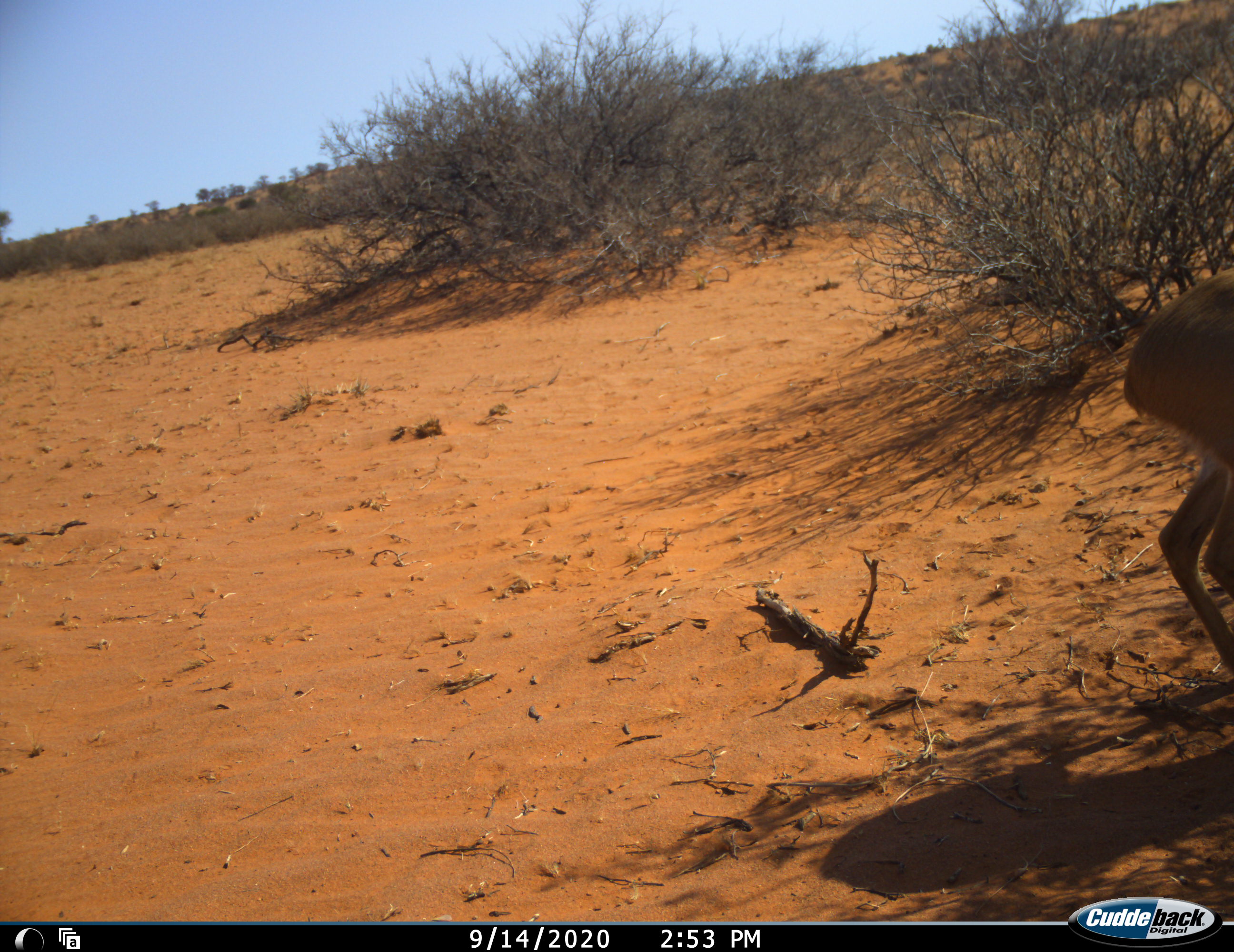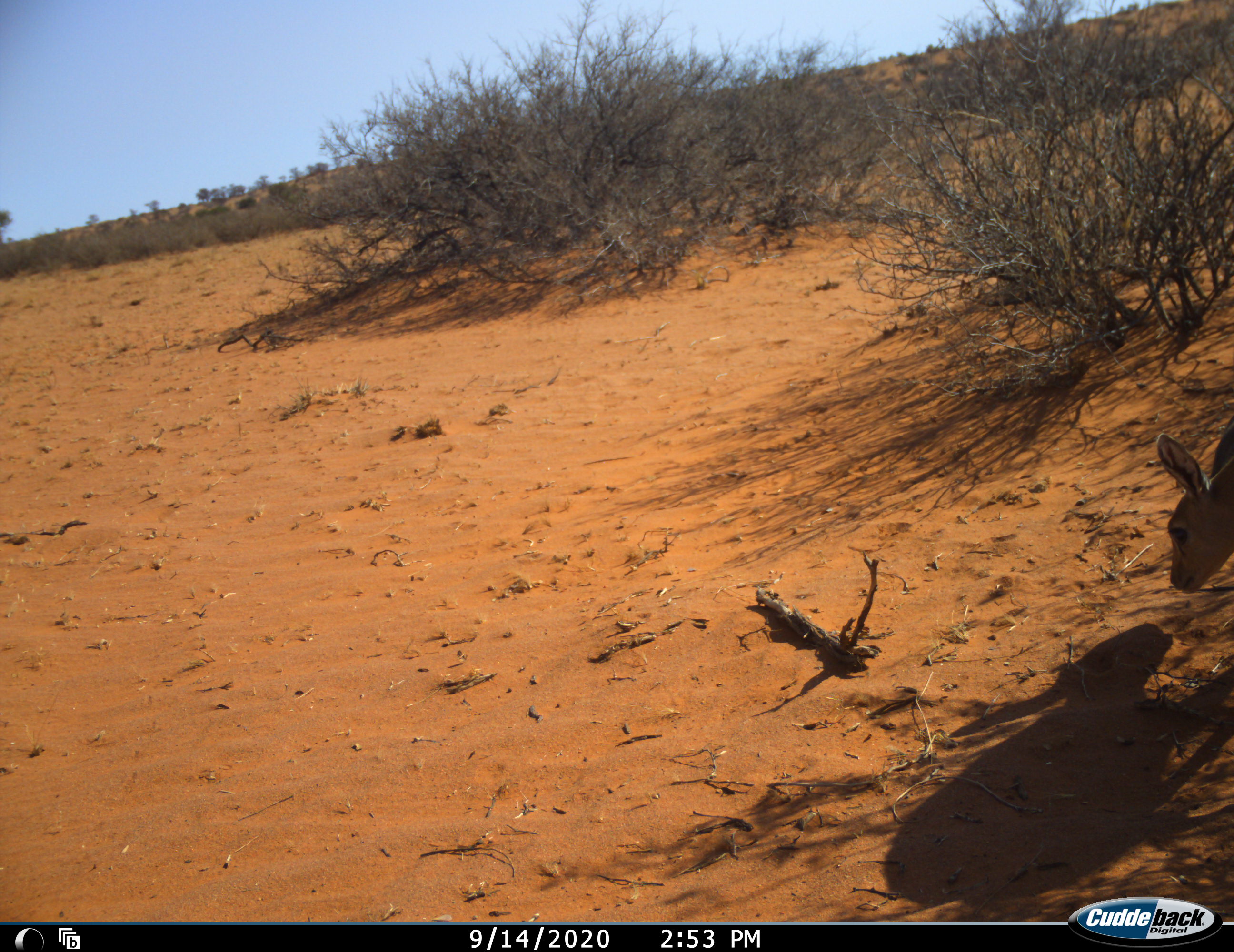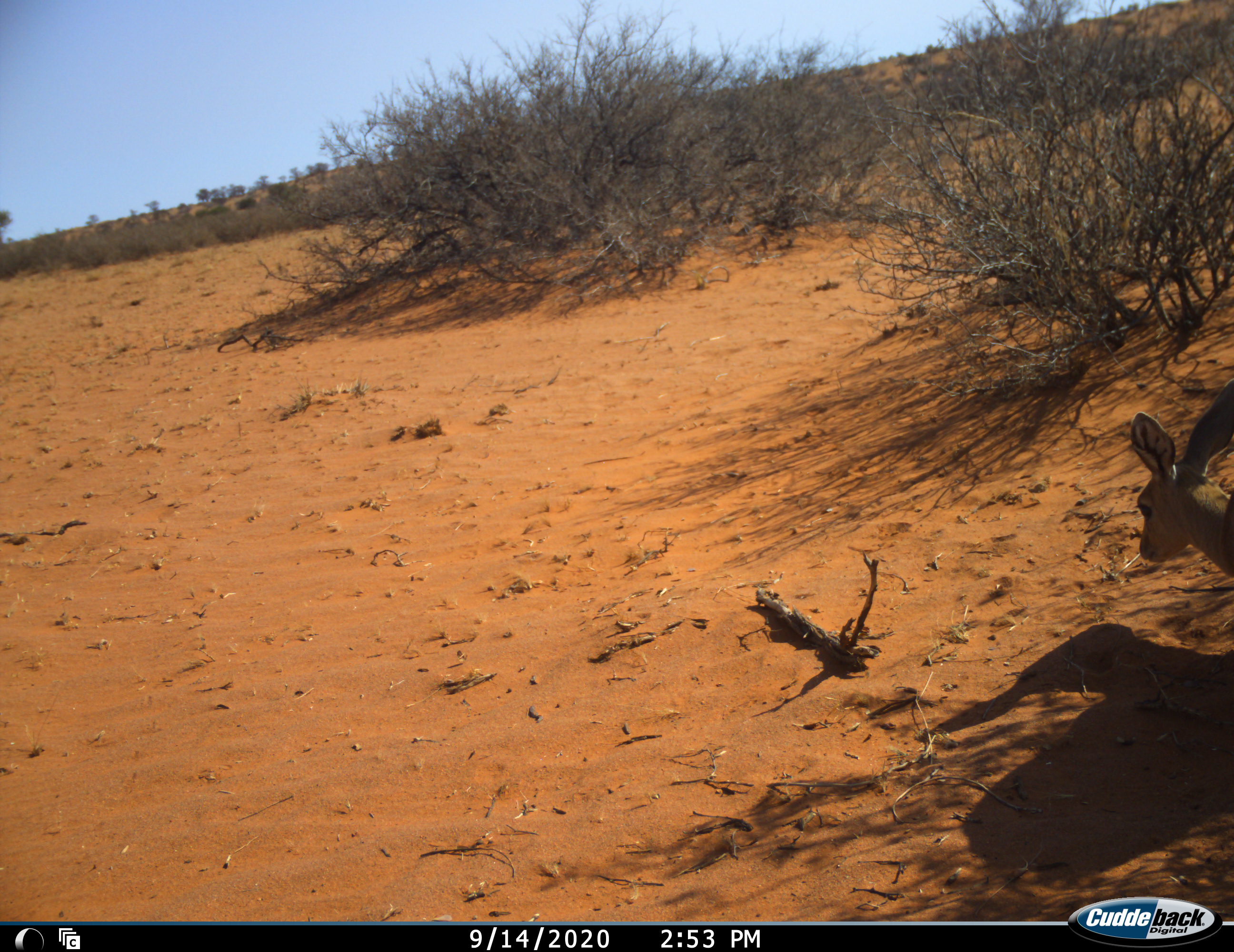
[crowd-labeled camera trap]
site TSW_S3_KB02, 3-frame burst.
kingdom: Animalia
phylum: Chordata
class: Mammalia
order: Artiodactyla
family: Bovidae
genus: Raphicerus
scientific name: Raphicerus campestris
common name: steenbok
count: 1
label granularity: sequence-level